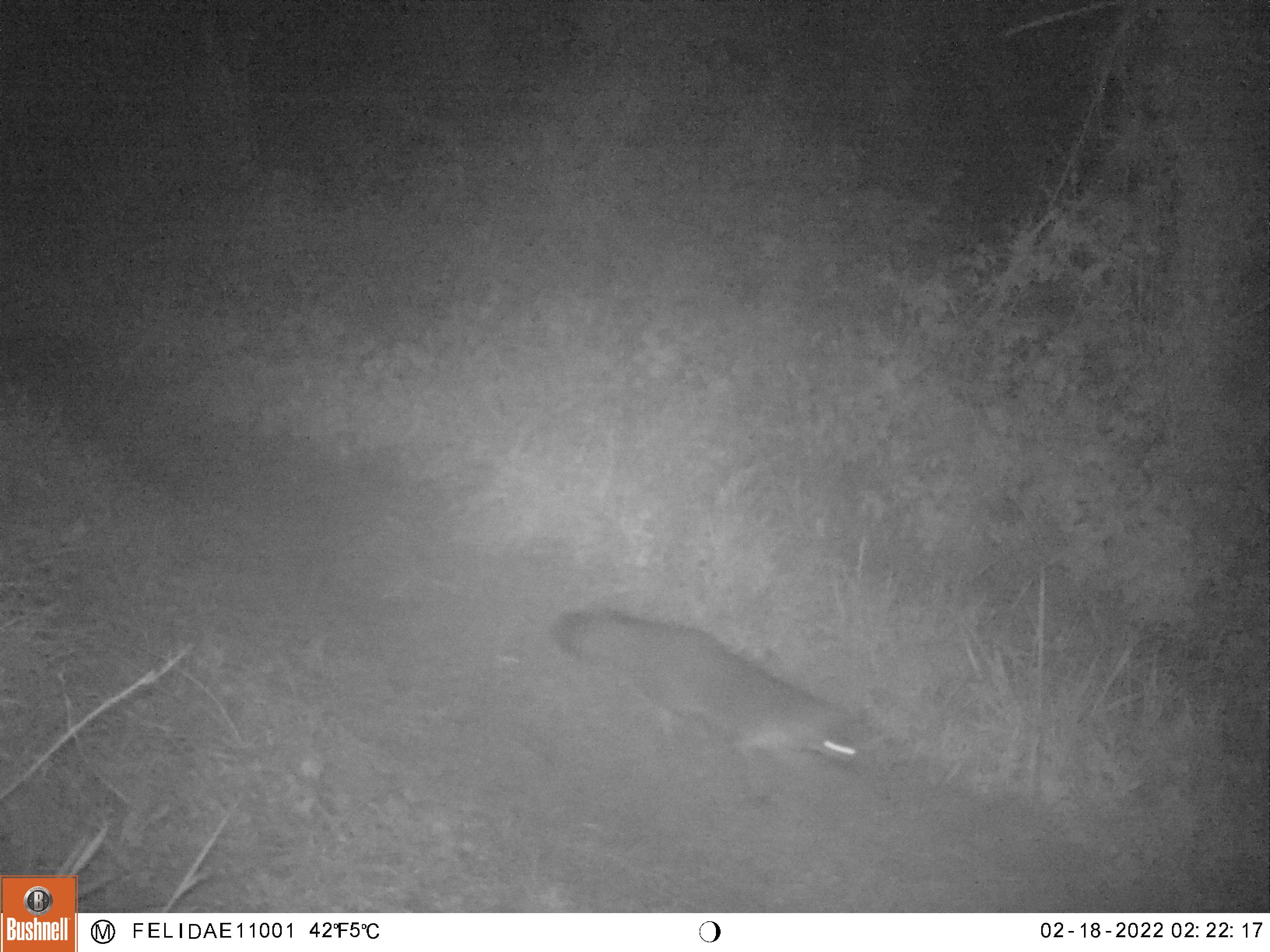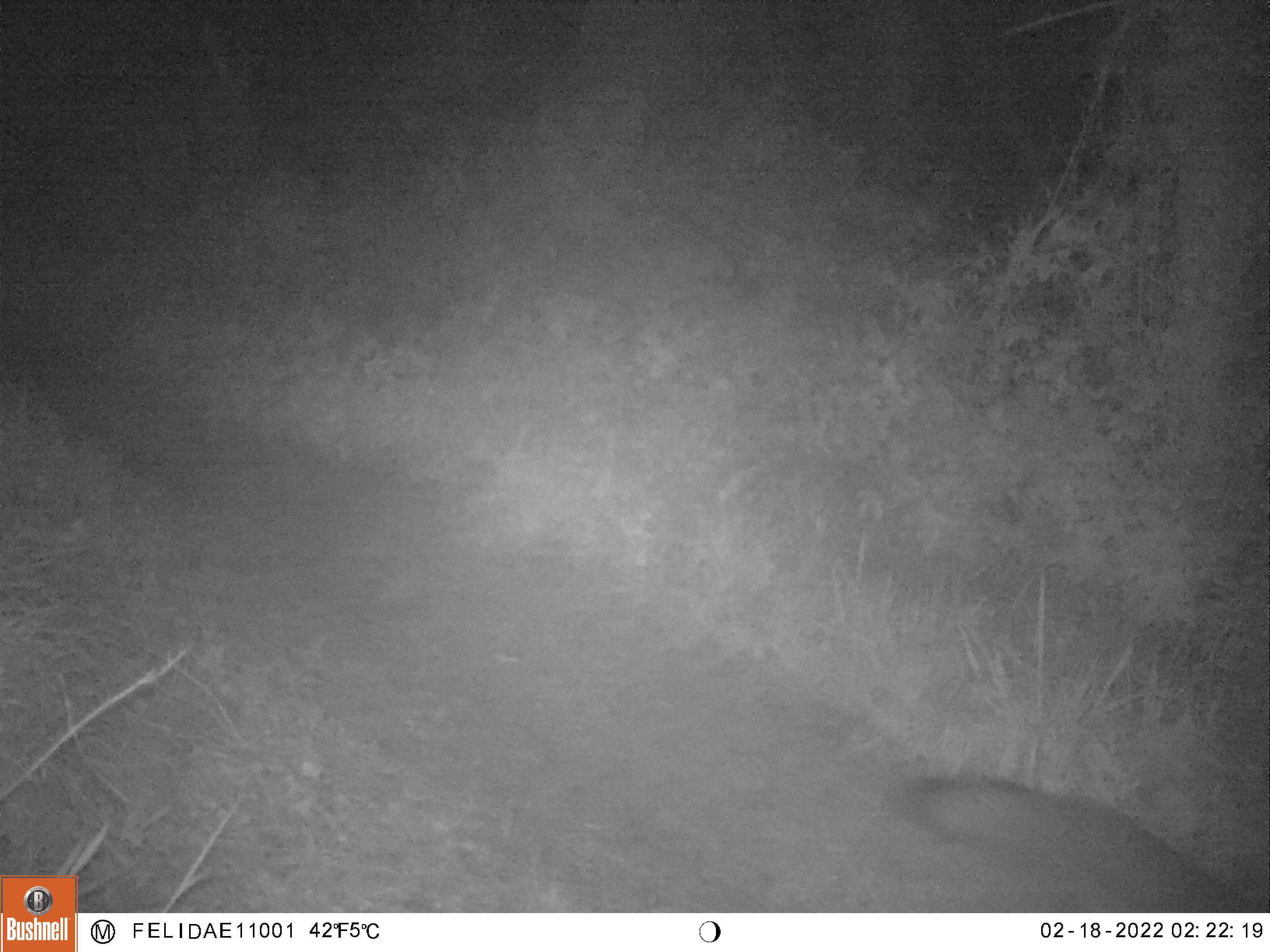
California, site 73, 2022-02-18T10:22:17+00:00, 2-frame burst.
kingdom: Animalia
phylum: Chordata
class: Mammalia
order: Carnivora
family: Canidae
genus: Urocyon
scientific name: Urocyon cinereoargenteus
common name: gray fox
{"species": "gray fox (Urocyon cinereoargenteus)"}